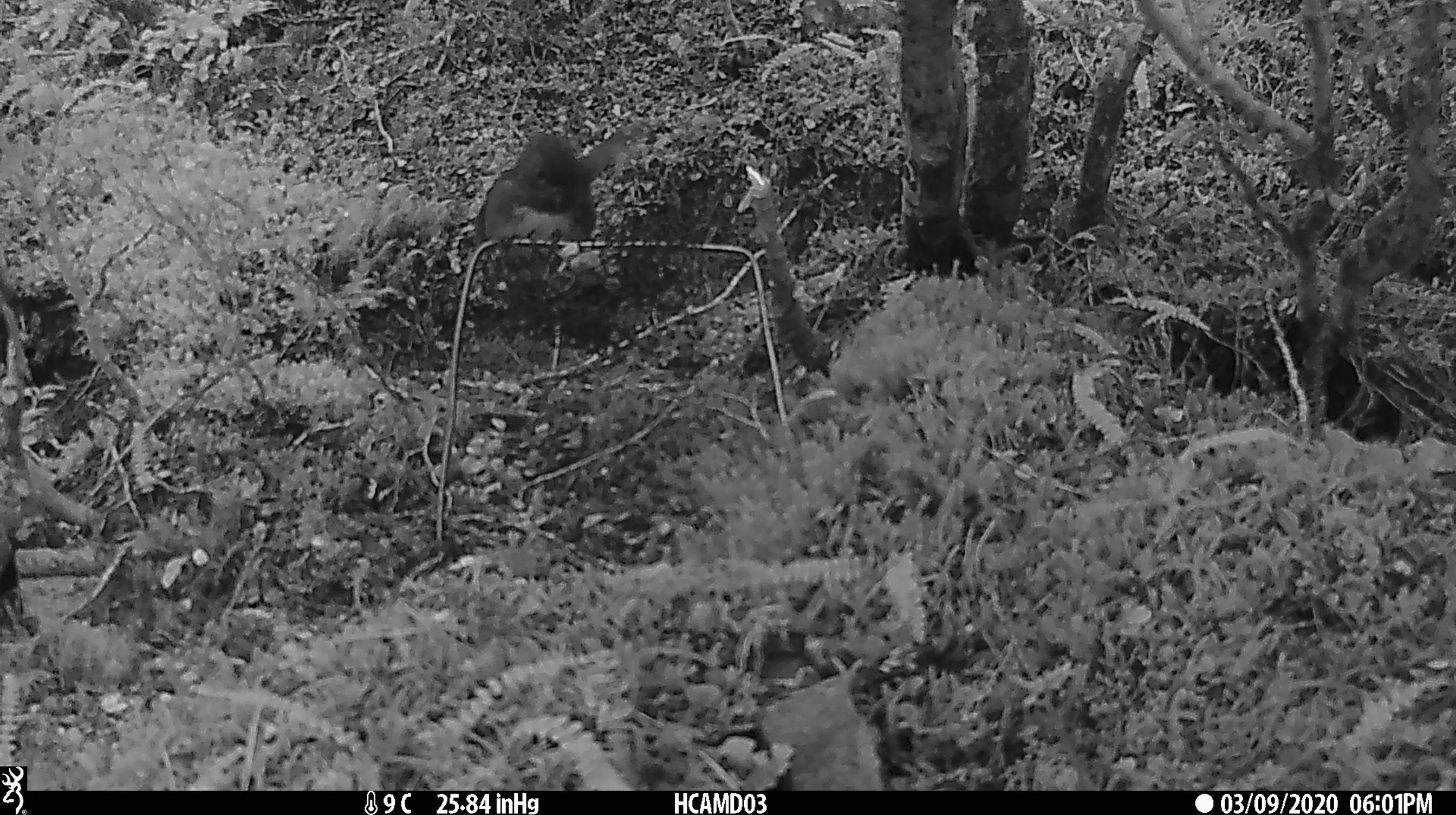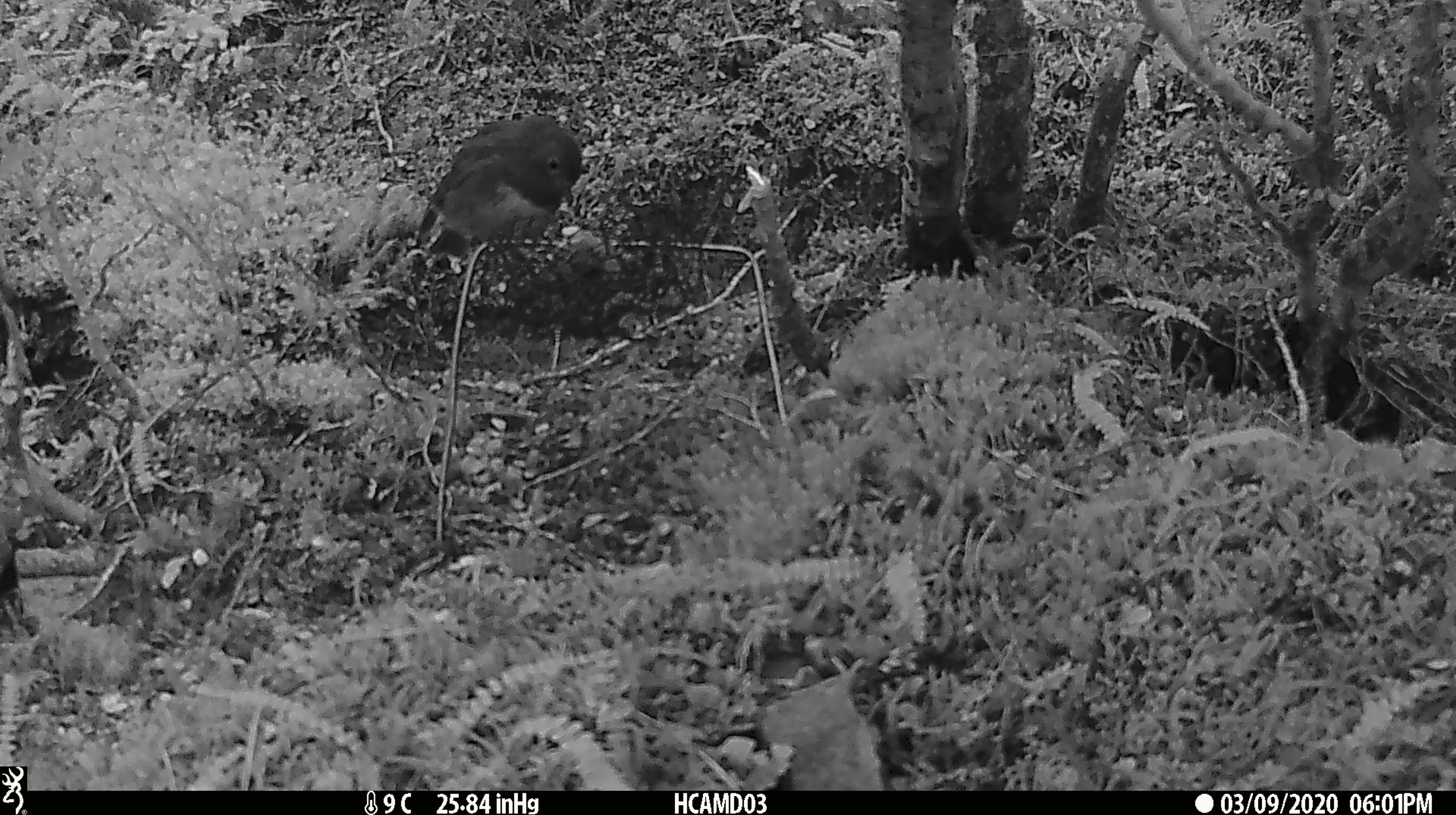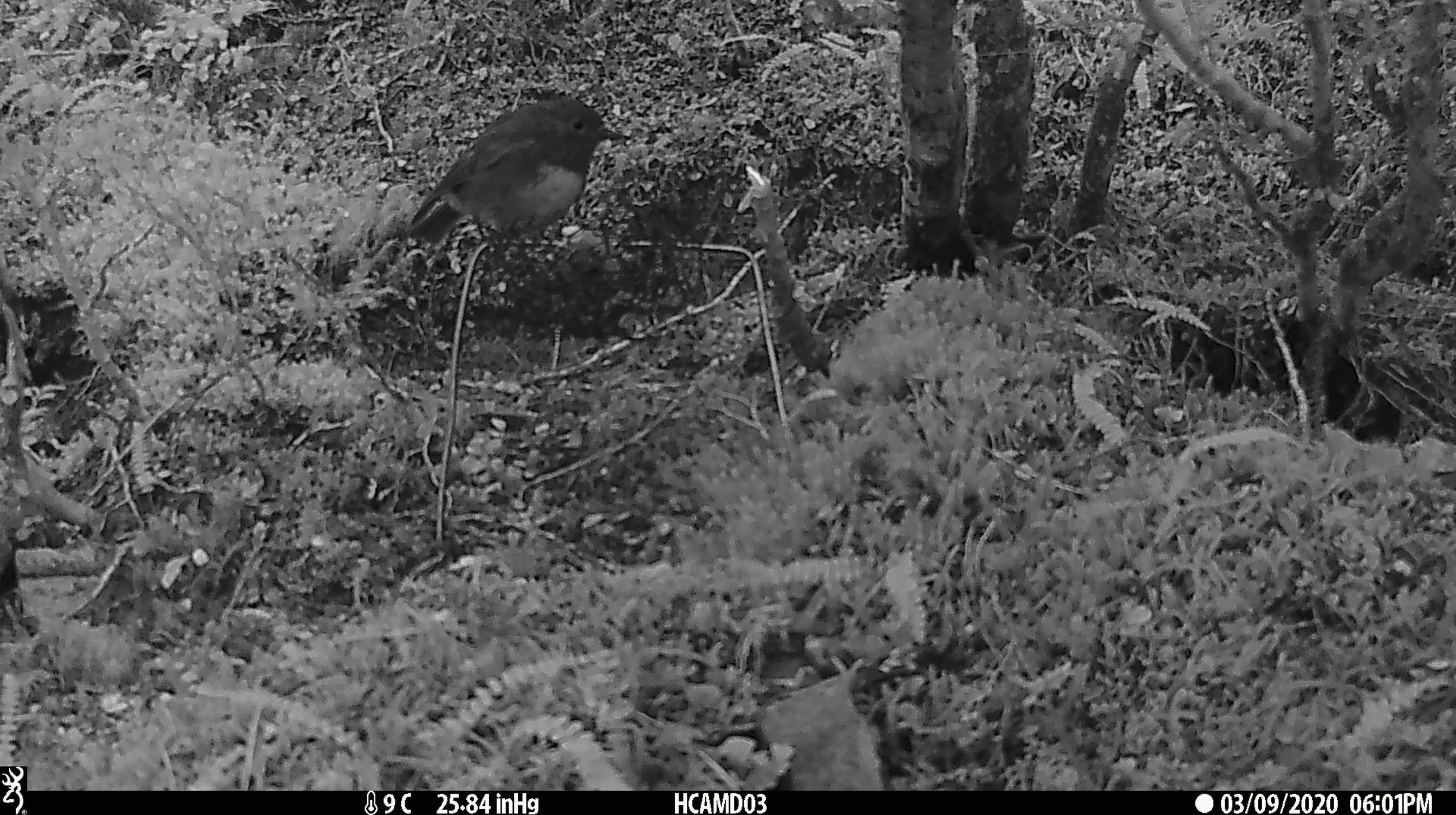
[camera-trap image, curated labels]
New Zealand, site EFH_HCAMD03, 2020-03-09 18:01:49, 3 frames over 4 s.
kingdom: Animalia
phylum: Chordata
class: Aves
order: Passeriformes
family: Petroicidae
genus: Petroica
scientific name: Petroica australis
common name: new zealand robin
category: robin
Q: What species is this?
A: Robin (new zealand robin) (Petroica australis).